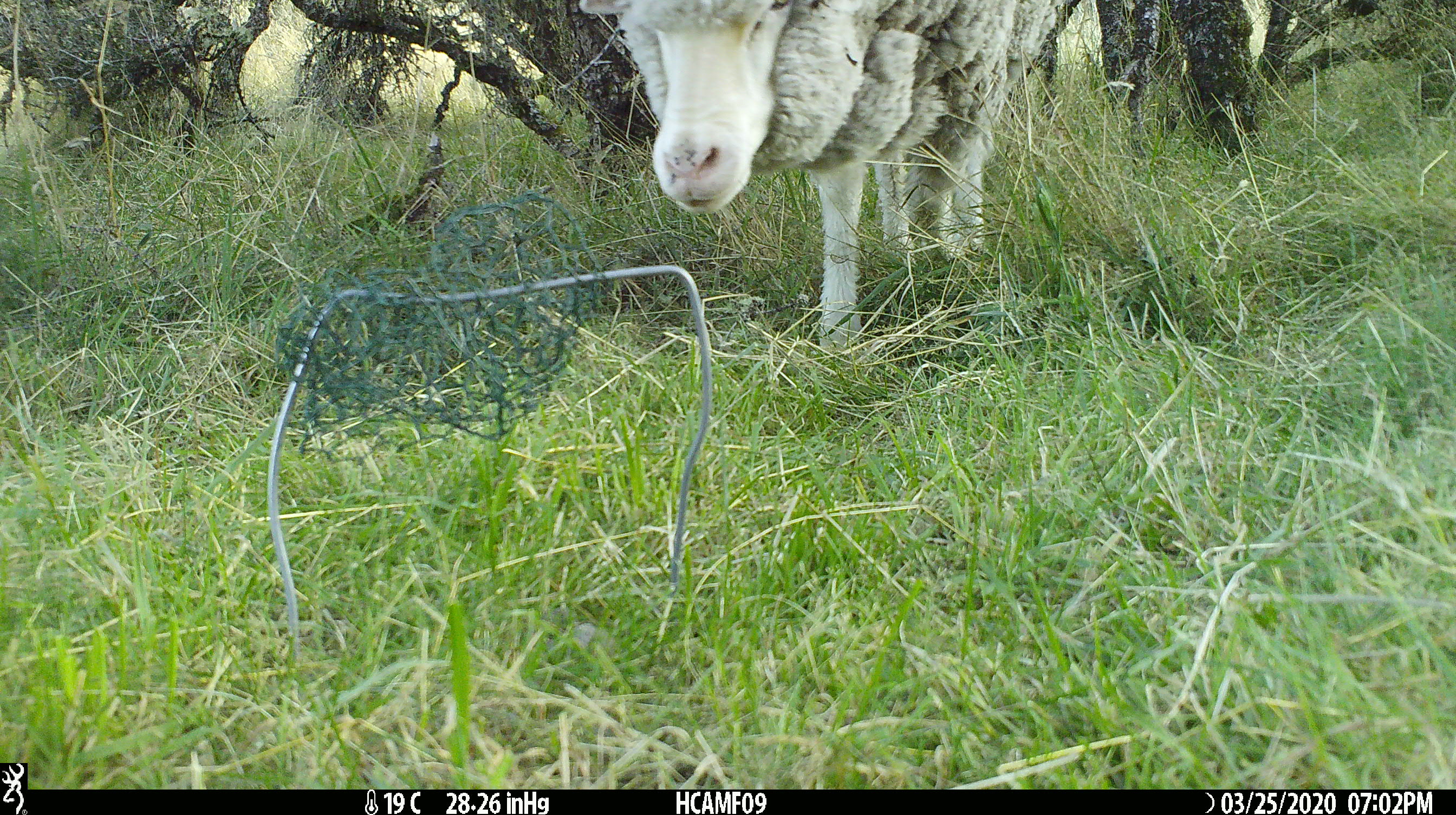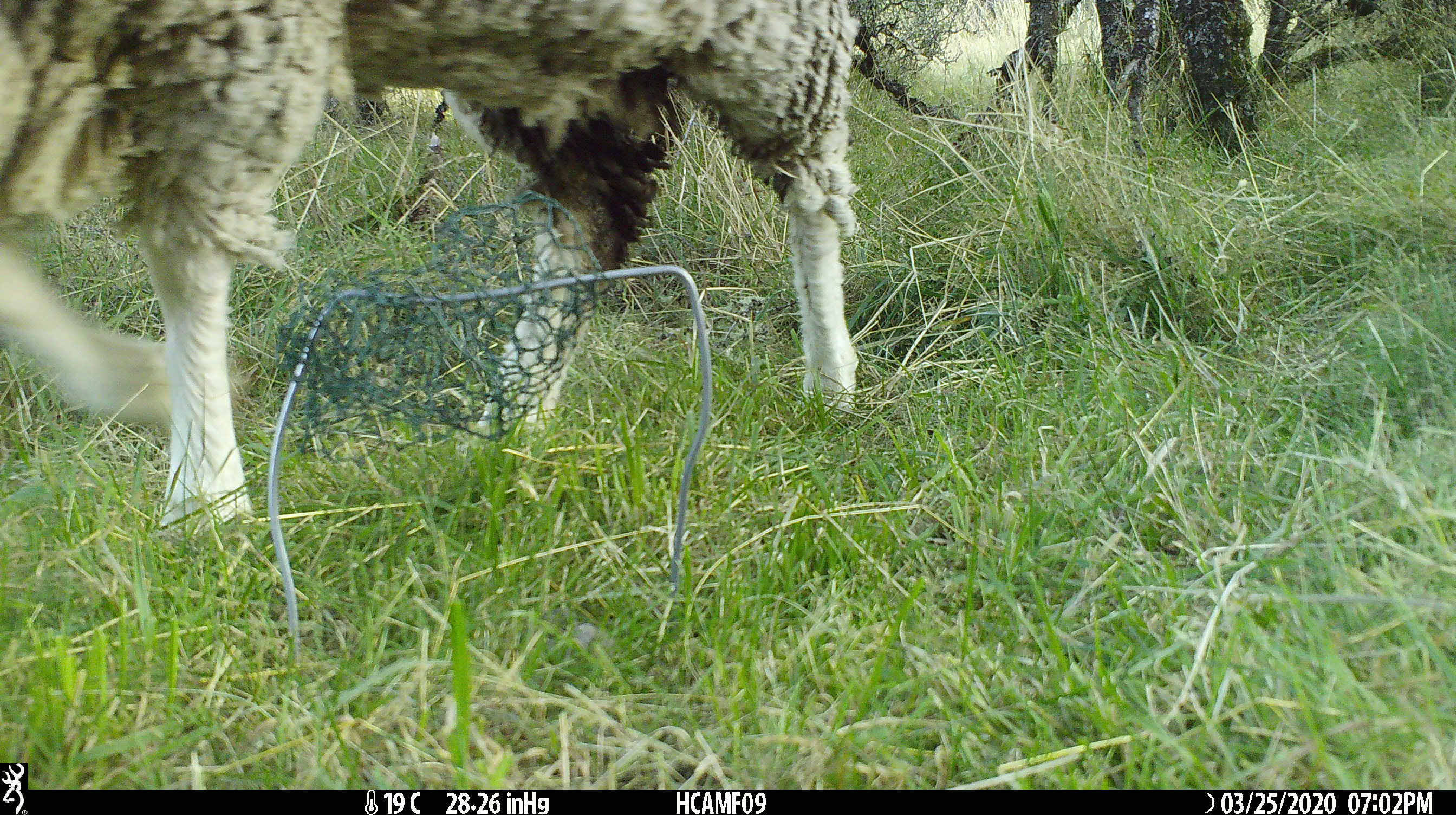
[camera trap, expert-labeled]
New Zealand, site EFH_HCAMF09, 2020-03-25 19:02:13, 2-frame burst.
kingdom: Animalia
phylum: Chordata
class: Mammalia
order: Artiodactyla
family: Bovidae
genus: Ovis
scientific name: Ovis aries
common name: domestic sheep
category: sheep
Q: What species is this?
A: Sheep (domestic sheep) (Ovis aries).